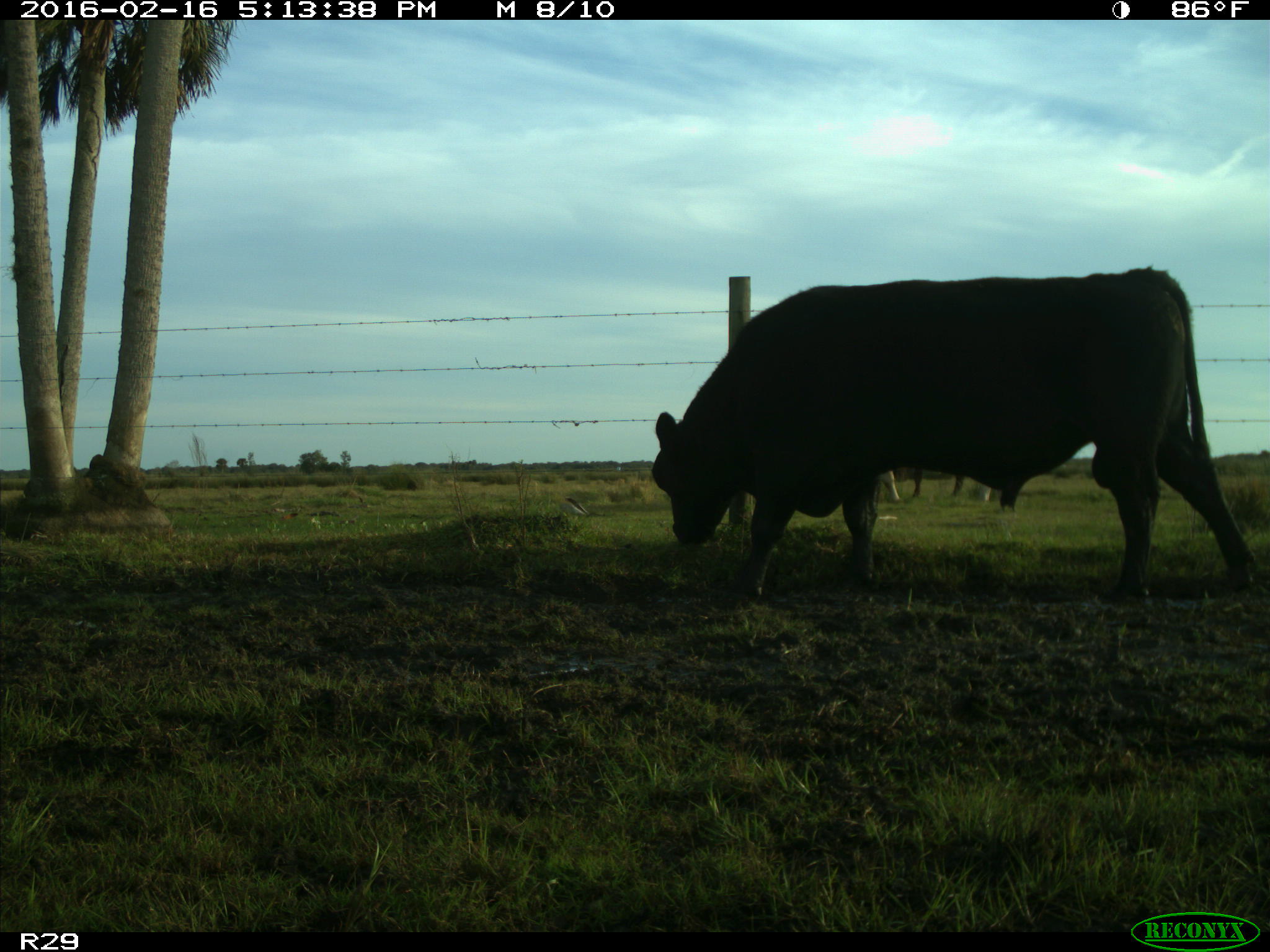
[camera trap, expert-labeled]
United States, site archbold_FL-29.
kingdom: Animalia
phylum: Chordata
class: Mammalia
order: Artiodactyla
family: Bovidae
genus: Bos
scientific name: Bos taurus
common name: domestic cow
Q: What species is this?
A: Bos taurus (domestic cow).